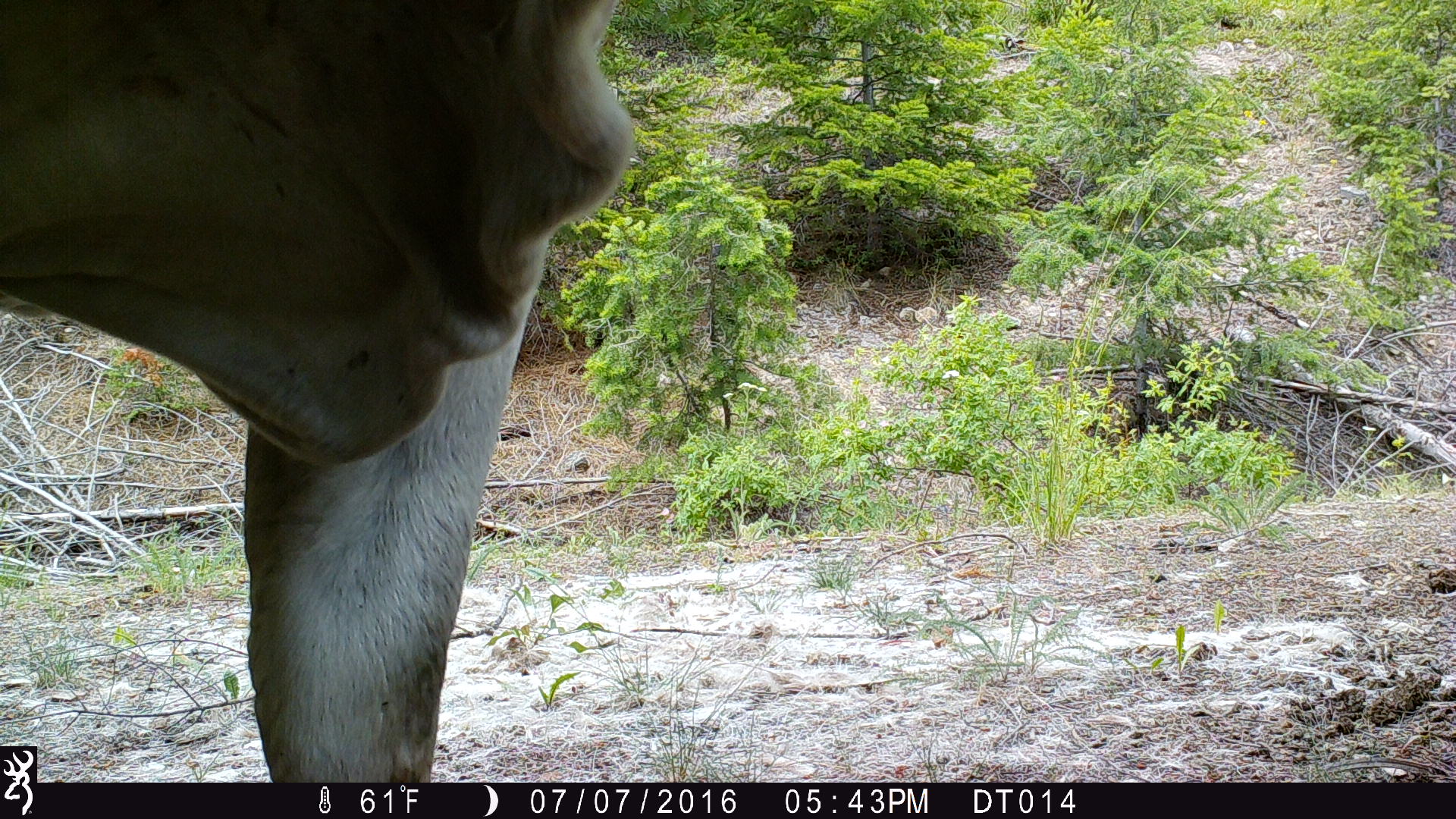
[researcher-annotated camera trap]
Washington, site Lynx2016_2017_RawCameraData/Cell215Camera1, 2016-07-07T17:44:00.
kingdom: Animalia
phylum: Chordata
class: Mammalia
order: Artiodactyla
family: Bovidae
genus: Bos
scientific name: Bos taurus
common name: domestic cattle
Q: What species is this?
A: Domestic cattle (Bos taurus).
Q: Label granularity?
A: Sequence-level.